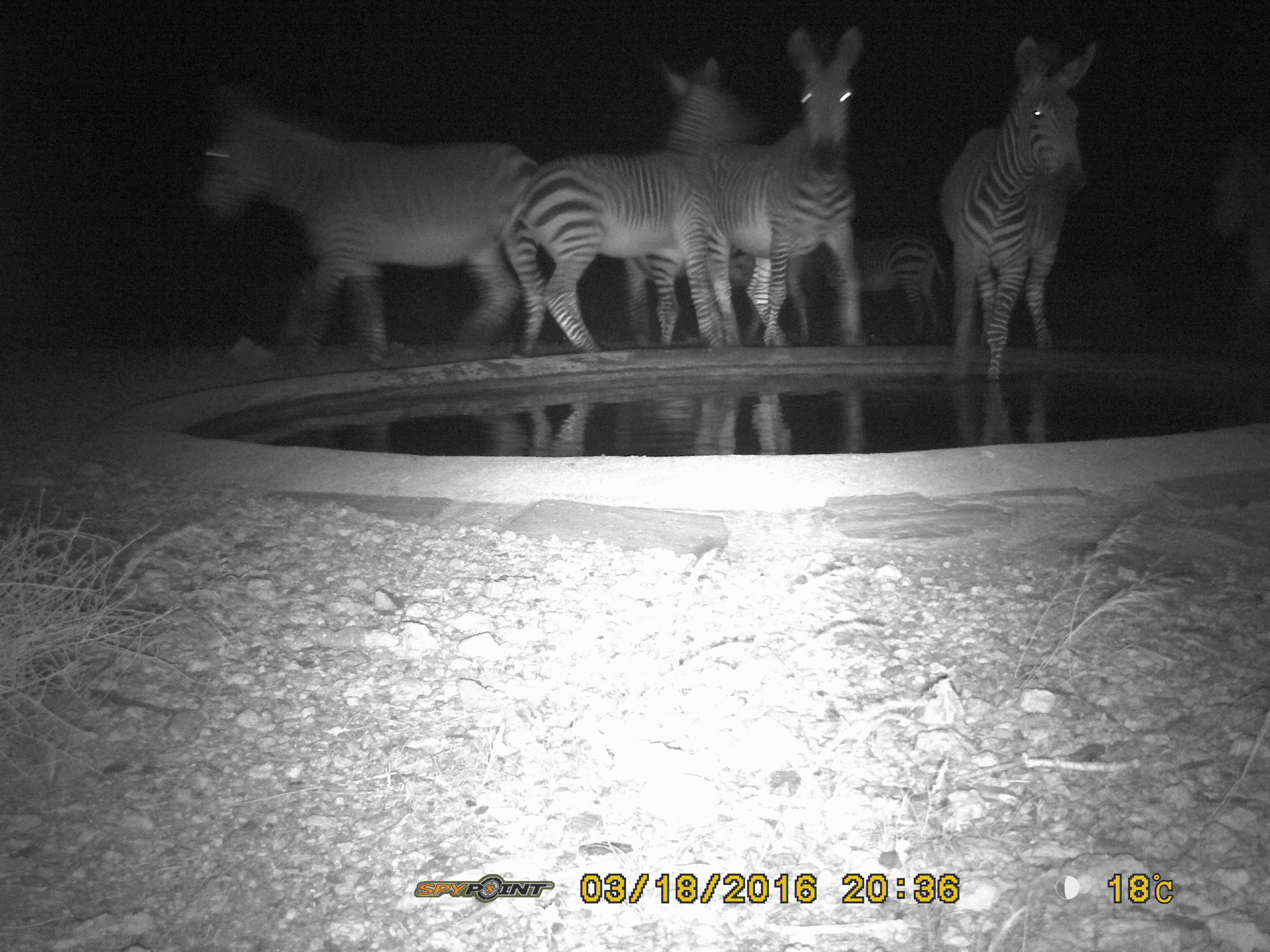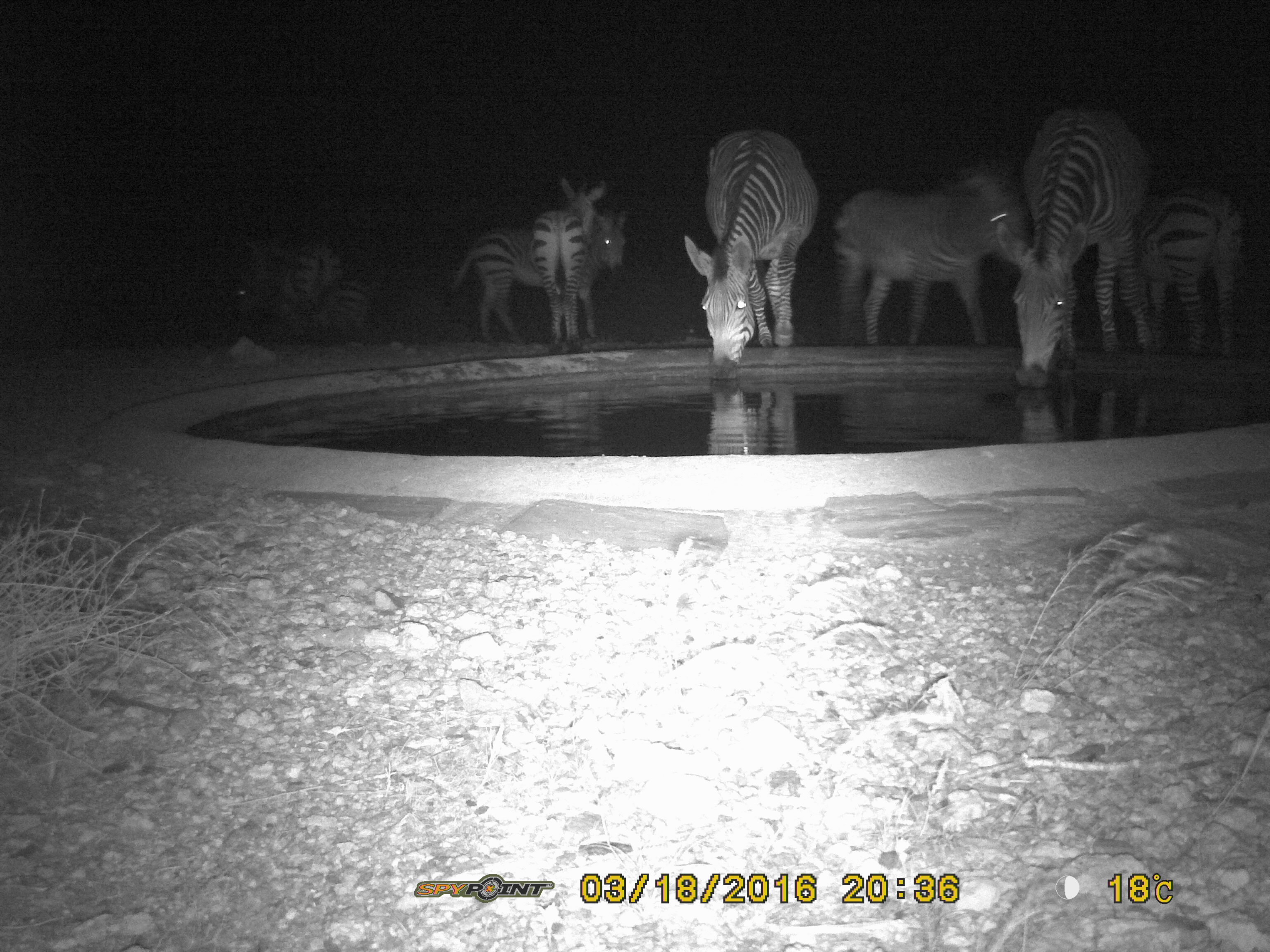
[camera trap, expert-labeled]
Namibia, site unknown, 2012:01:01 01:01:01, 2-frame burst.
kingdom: Animalia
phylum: Chordata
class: Mammalia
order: Perissodactyla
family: Equidae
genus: Equus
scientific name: Equus zebra hartmannae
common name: hartmann's mountain zebra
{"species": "Equus zebra hartmannae (hartmann's mountain zebra)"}